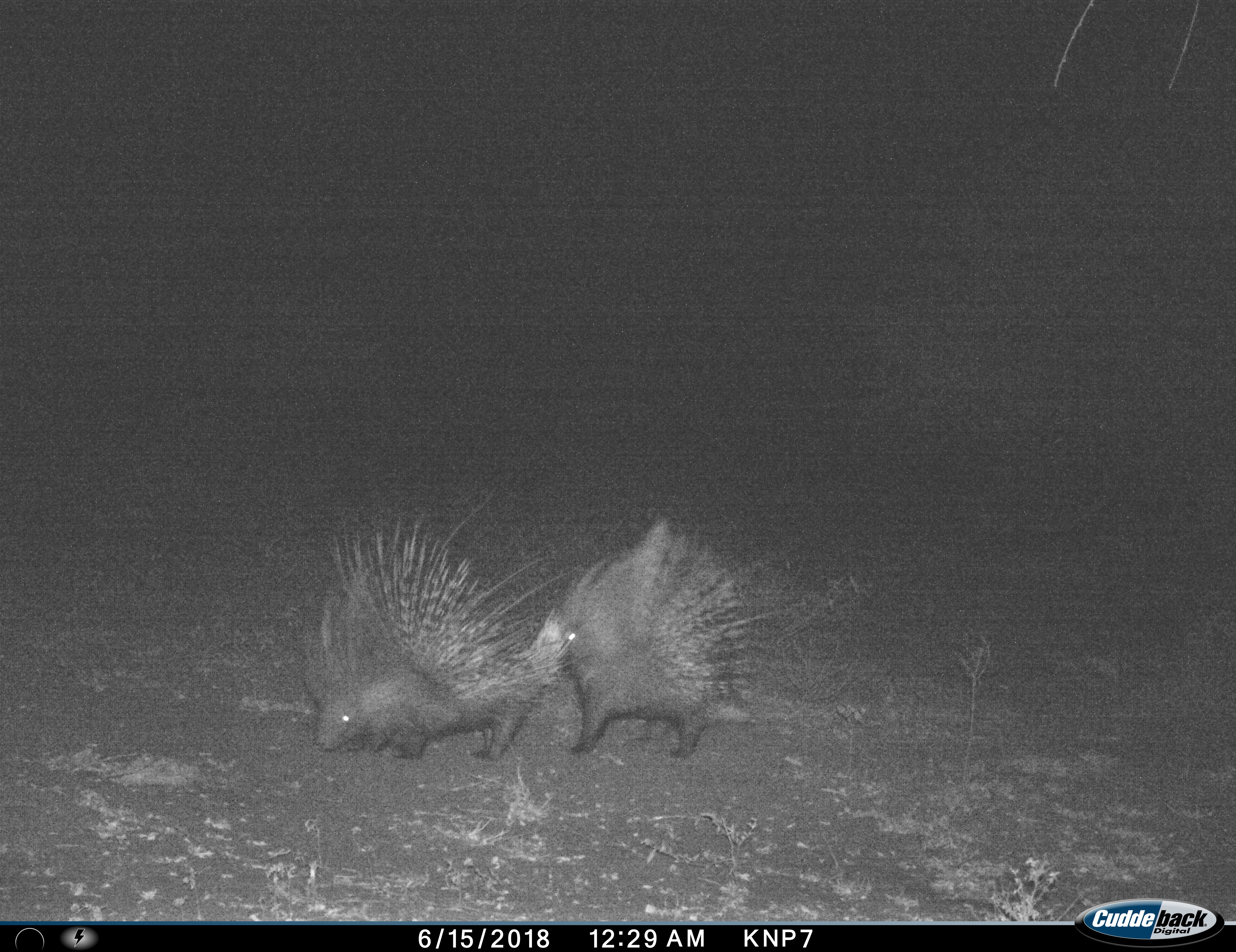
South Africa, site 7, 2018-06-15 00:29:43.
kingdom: Animalia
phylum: Chordata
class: Mammalia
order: Rodentia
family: Hystricidae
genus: Hystrix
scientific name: Hystrix africaeaustralis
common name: cape porcupine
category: porcupine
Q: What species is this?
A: Porcupine (cape porcupine) (Hystrix africaeaustralis).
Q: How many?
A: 2.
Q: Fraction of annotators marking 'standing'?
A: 30%.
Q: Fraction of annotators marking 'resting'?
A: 0%.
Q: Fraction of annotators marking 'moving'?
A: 40%.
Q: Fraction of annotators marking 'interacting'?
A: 50%.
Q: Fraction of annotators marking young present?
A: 0%.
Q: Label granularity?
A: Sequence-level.